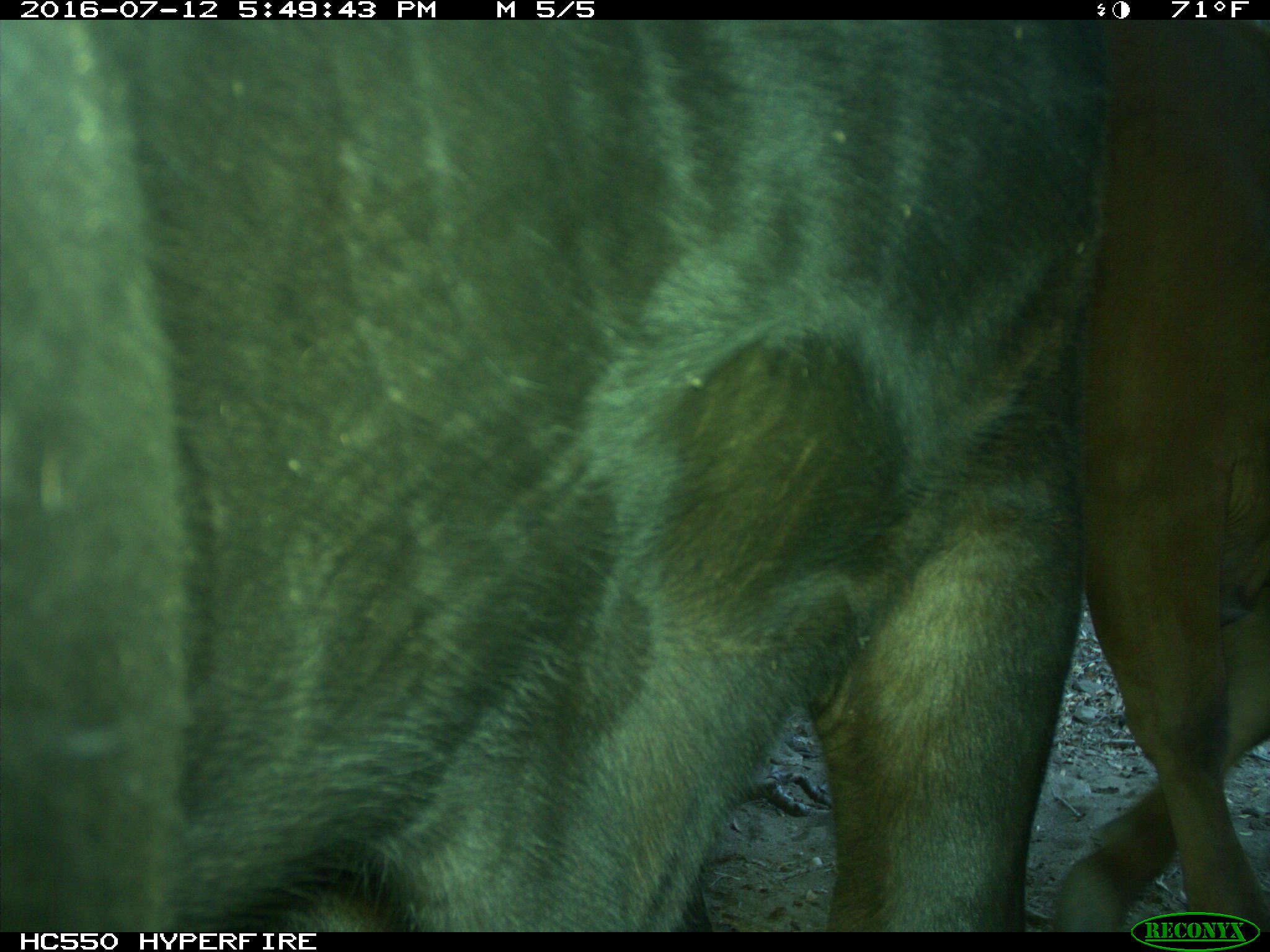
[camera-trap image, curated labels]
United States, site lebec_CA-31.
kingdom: Animalia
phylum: Chordata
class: Mammalia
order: Artiodactyla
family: Bovidae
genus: Bos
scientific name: Bos taurus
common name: domestic cow